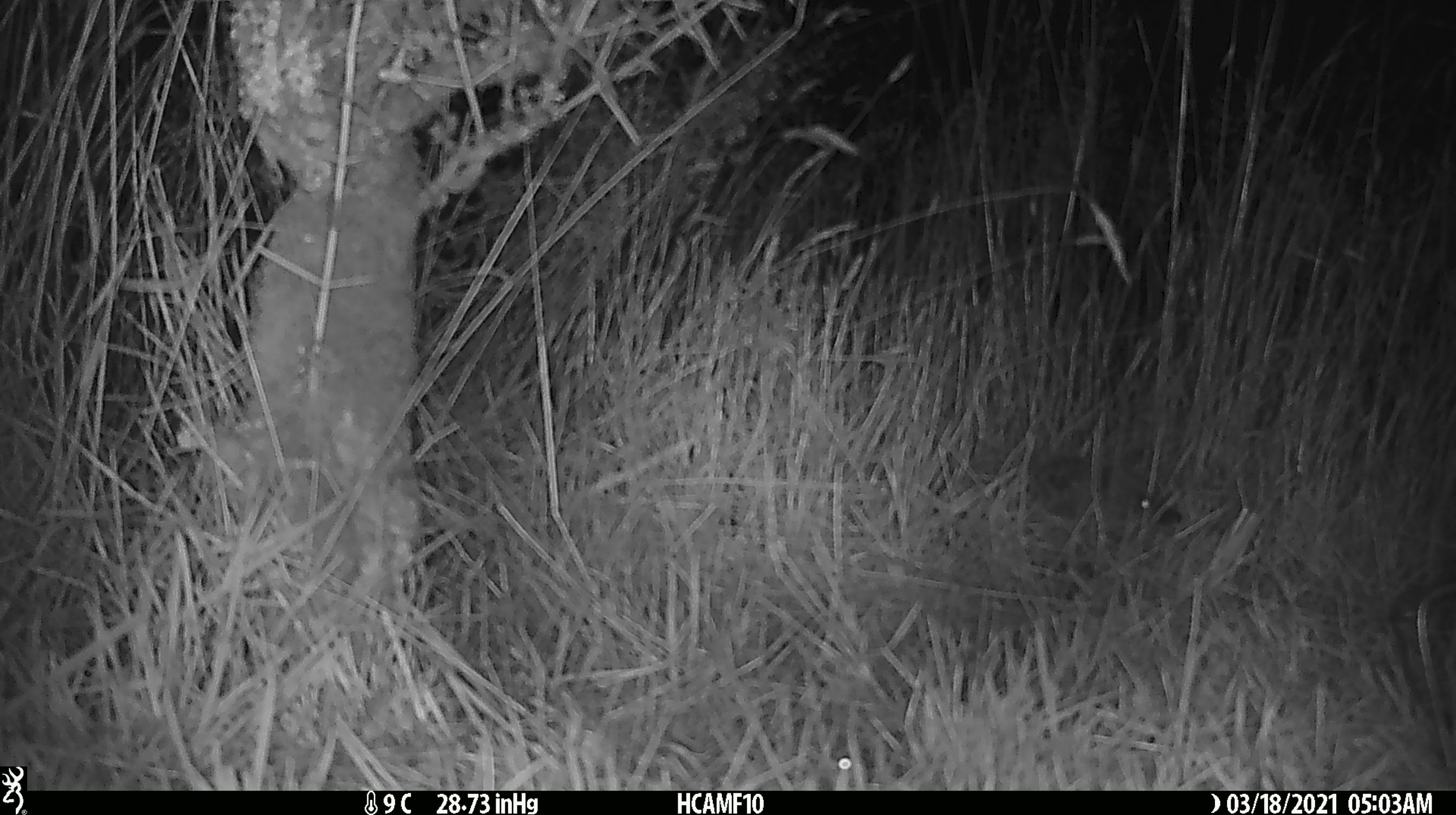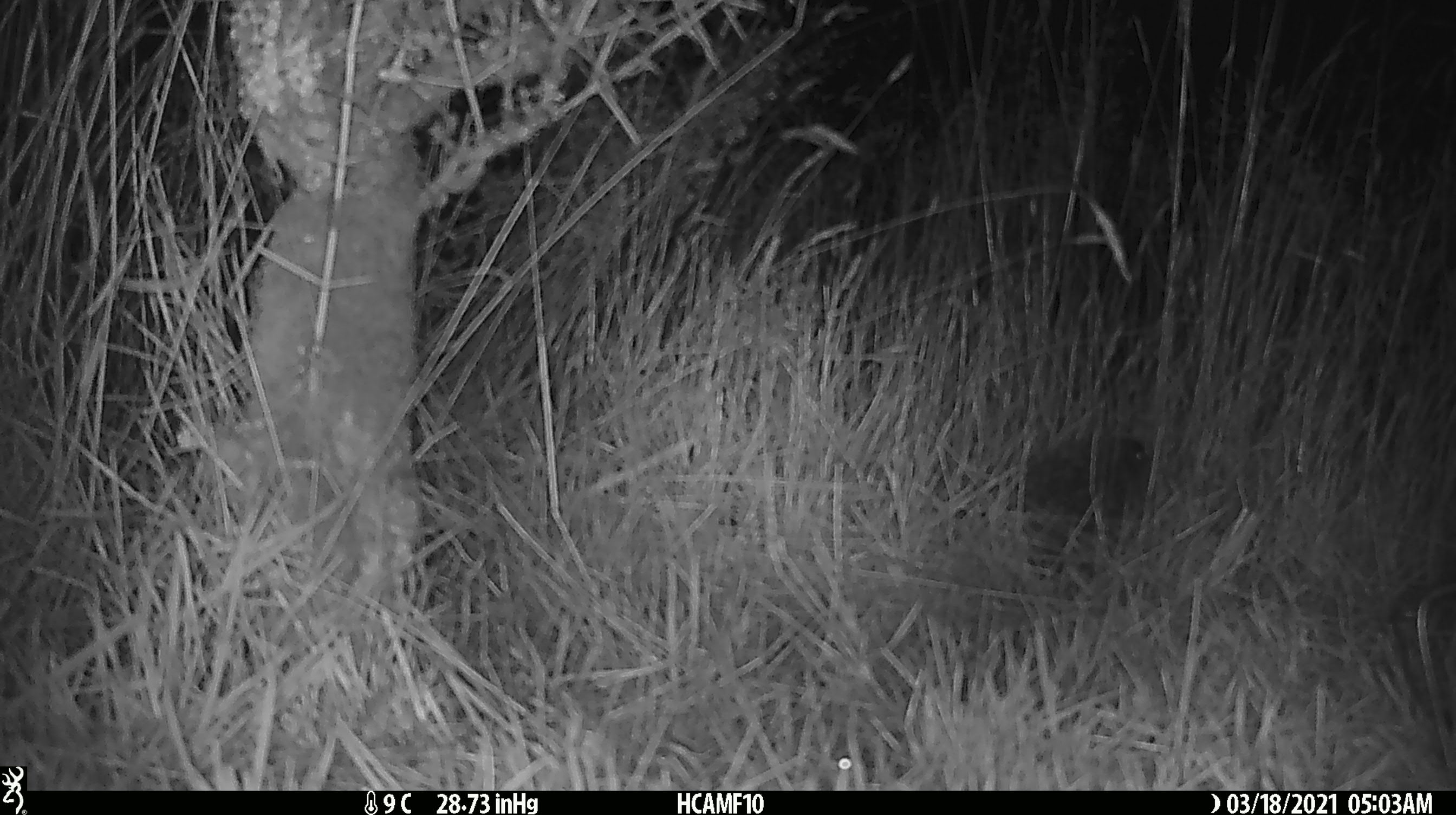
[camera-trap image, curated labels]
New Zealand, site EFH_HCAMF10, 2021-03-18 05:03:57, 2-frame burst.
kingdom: Animalia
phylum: Chordata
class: Mammalia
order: Eulipotyphla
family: Erinaceidae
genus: Erinaceus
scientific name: Erinaceus europaeus europaeus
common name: european hedgehog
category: hedgehog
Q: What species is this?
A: Hedgehog (european hedgehog) (Erinaceus europaeus europaeus).